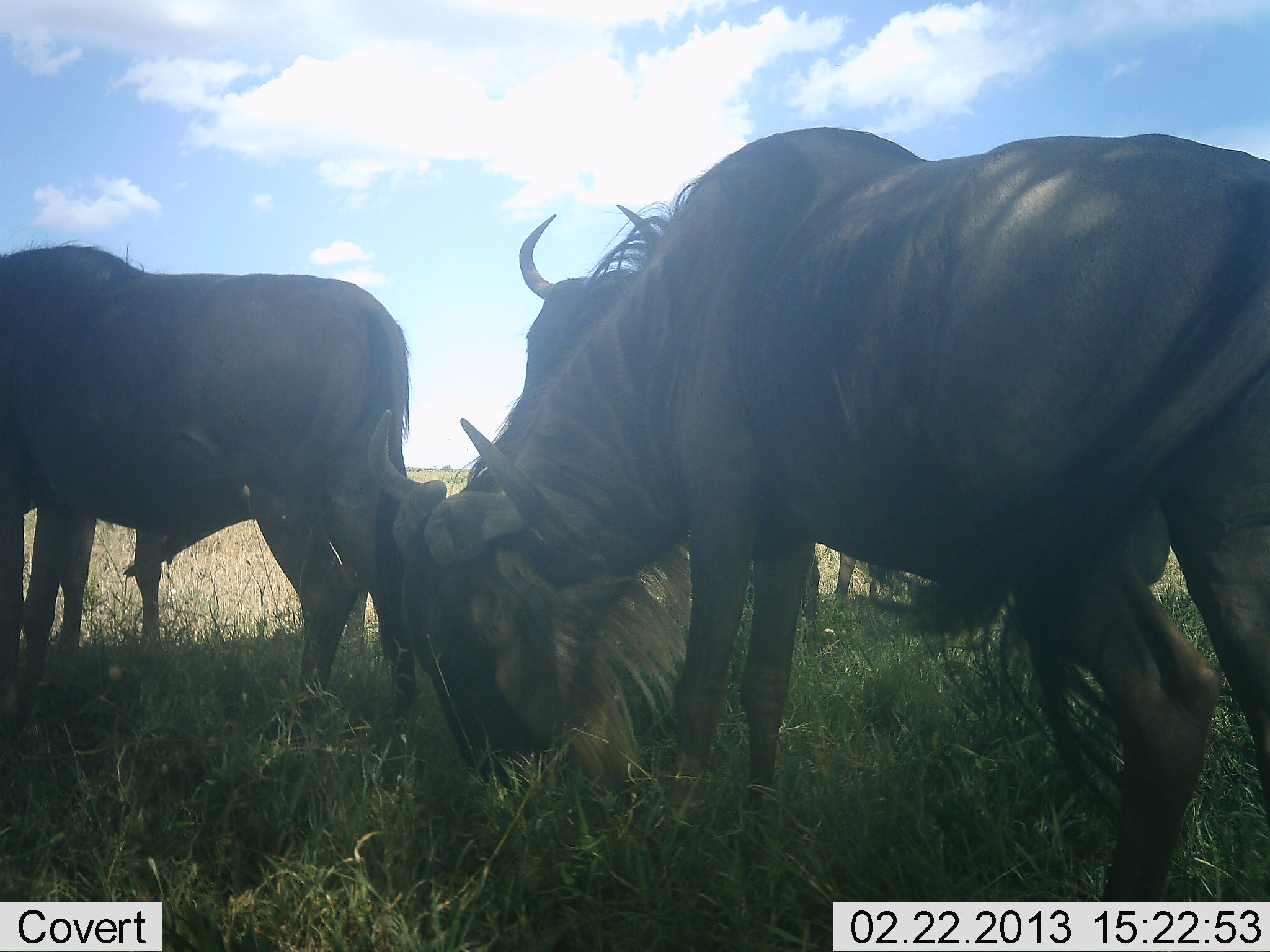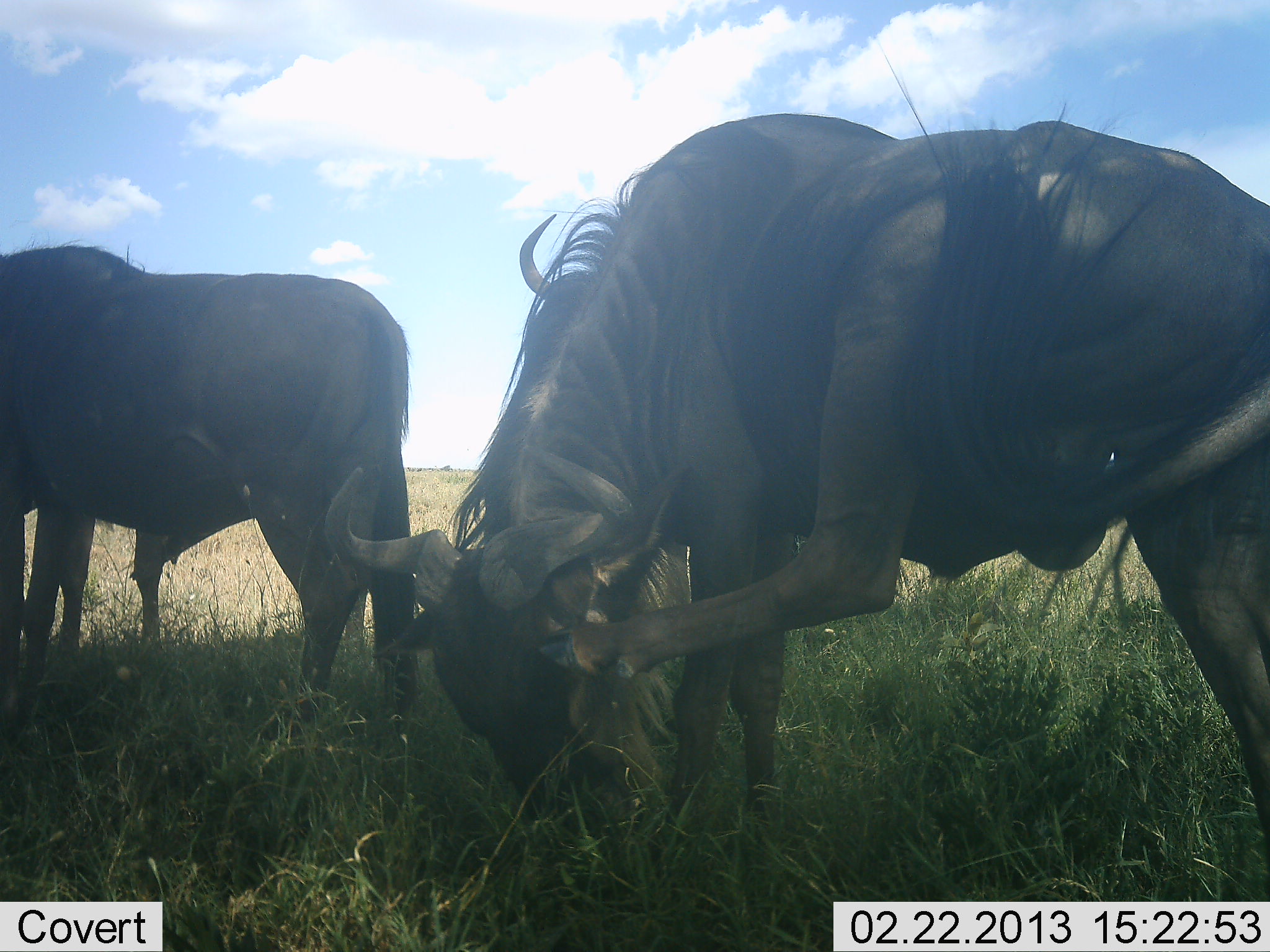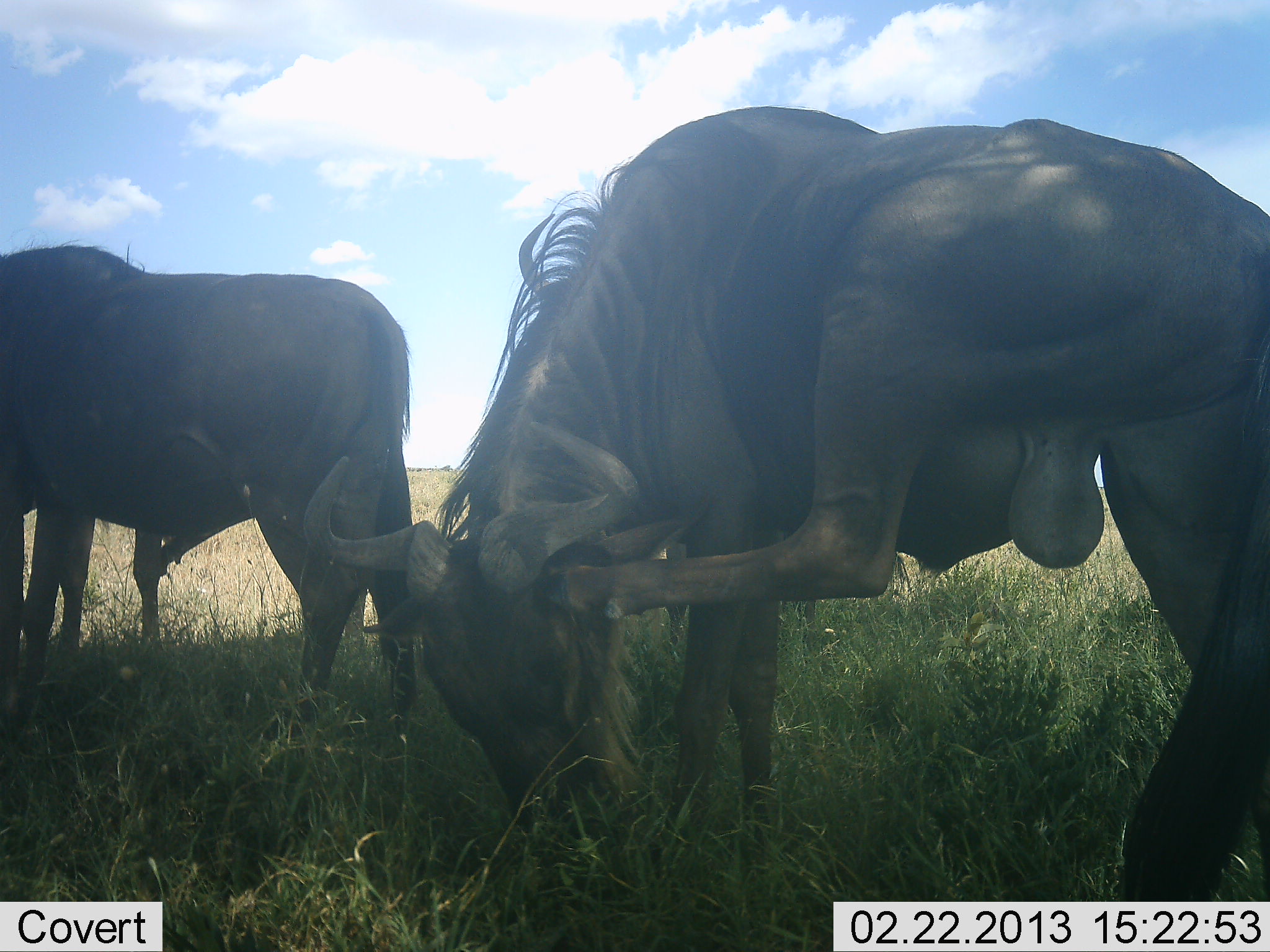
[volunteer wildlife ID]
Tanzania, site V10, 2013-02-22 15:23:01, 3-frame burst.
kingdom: Animalia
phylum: Chordata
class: Mammalia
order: Artiodactyla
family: Bovidae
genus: Connochaetes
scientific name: Connochaetes taurinus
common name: blue wildebeest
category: wildebeest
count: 3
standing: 95%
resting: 0%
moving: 15%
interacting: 30%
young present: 0%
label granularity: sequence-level